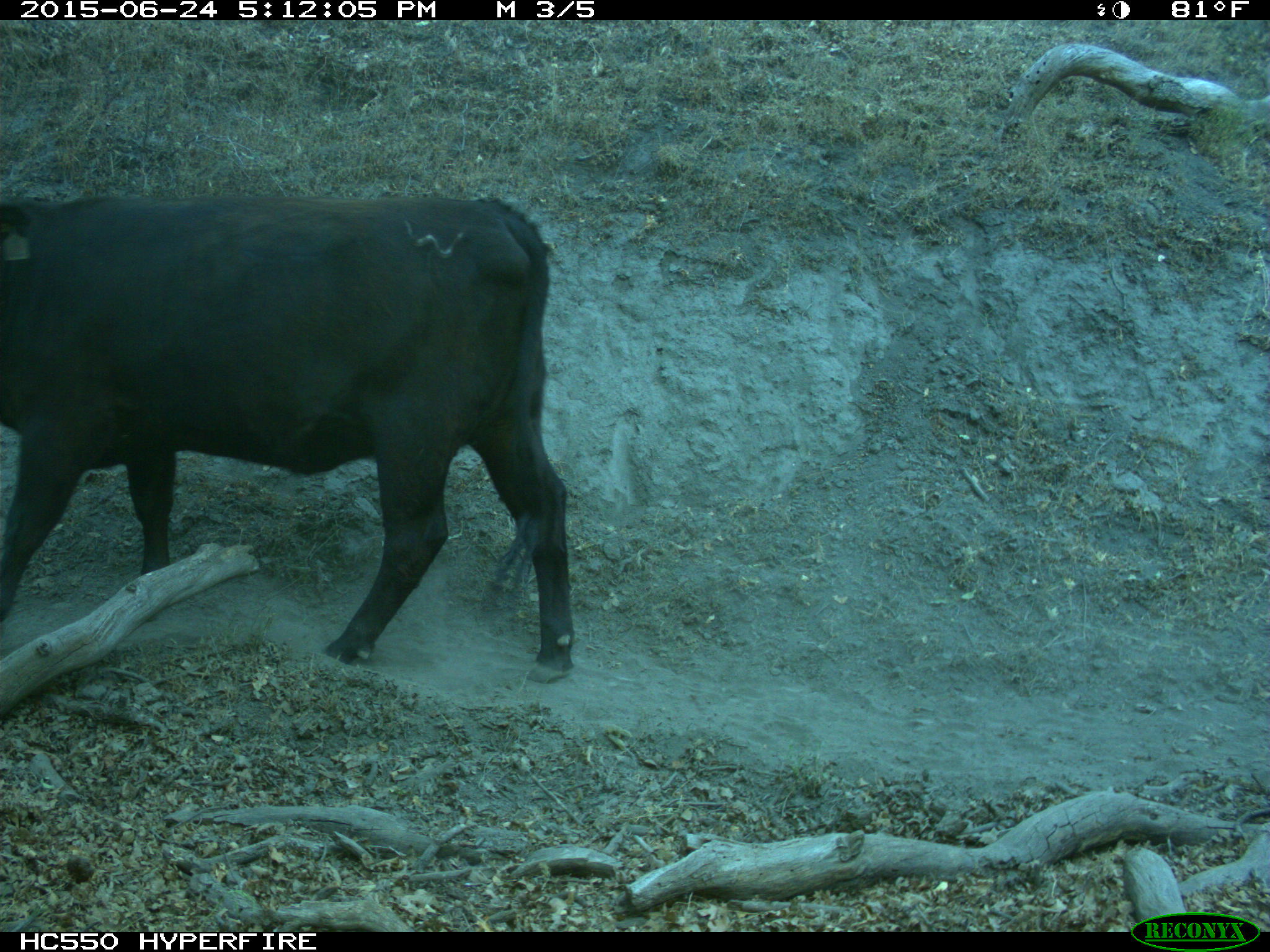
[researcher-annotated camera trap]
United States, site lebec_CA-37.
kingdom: Animalia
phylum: Chordata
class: Mammalia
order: Artiodactyla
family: Bovidae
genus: Bos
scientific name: Bos taurus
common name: domestic cow